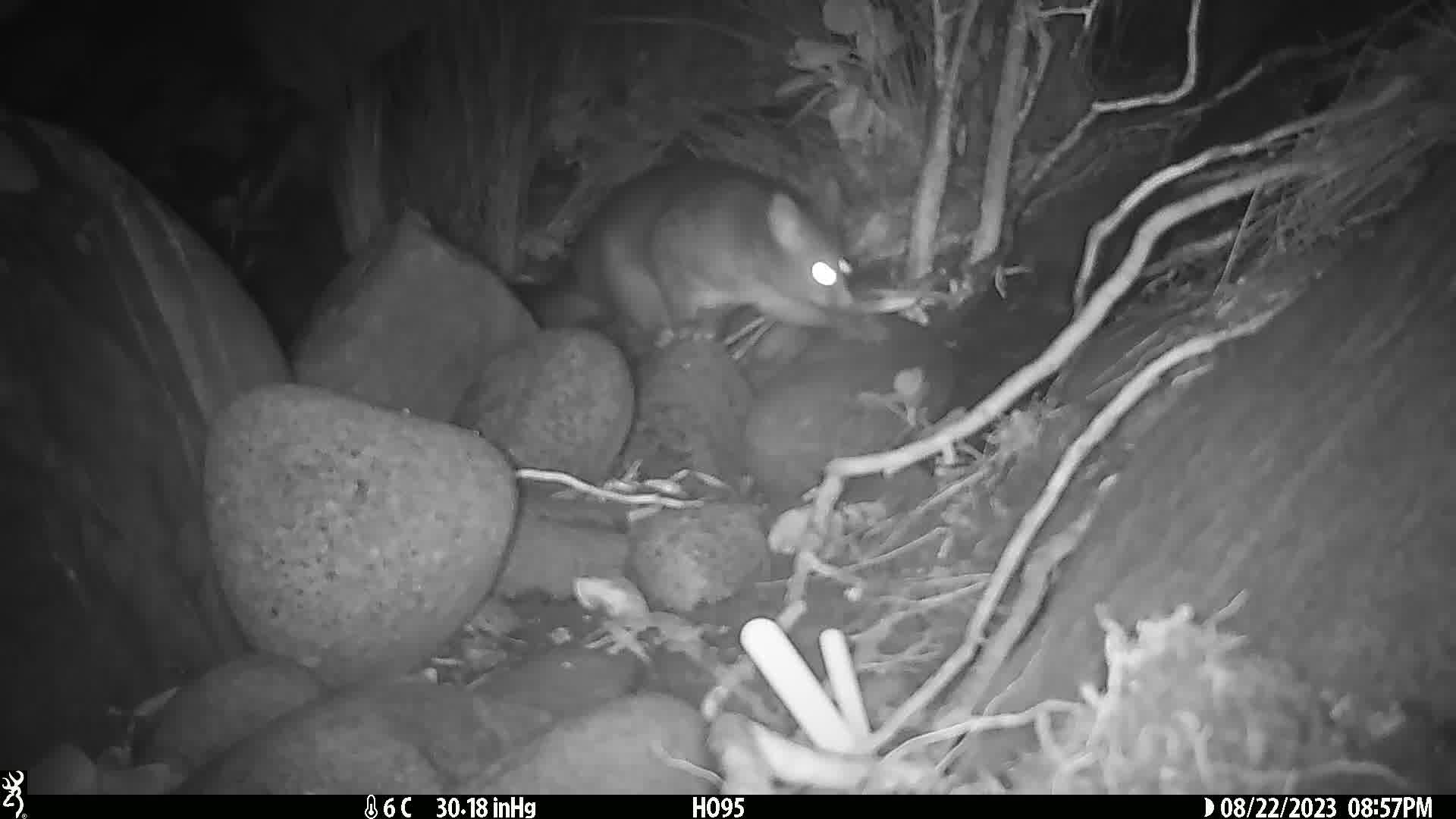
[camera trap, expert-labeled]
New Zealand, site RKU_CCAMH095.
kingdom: Animalia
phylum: Chordata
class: Mammalia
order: Diprotodontia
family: Phalangeridae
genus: Trichosurus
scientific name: Trichosurus vulpecula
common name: common brushtail possum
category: possum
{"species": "possum (common brushtail possum) (Trichosurus vulpecula)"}